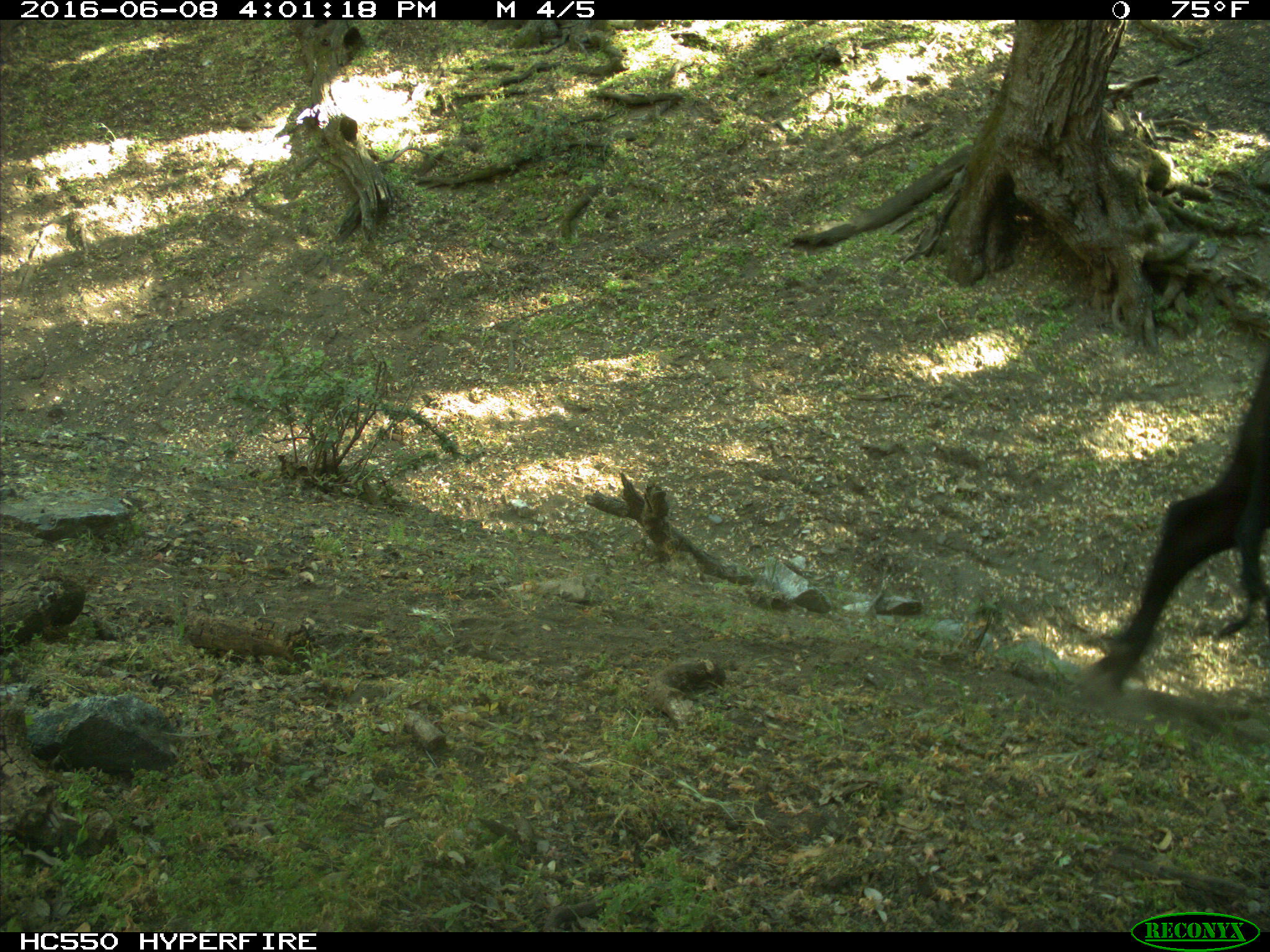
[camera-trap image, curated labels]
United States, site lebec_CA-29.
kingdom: Animalia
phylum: Chordata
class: Mammalia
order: Artiodactyla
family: Bovidae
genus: Bos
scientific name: Bos taurus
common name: domestic cow